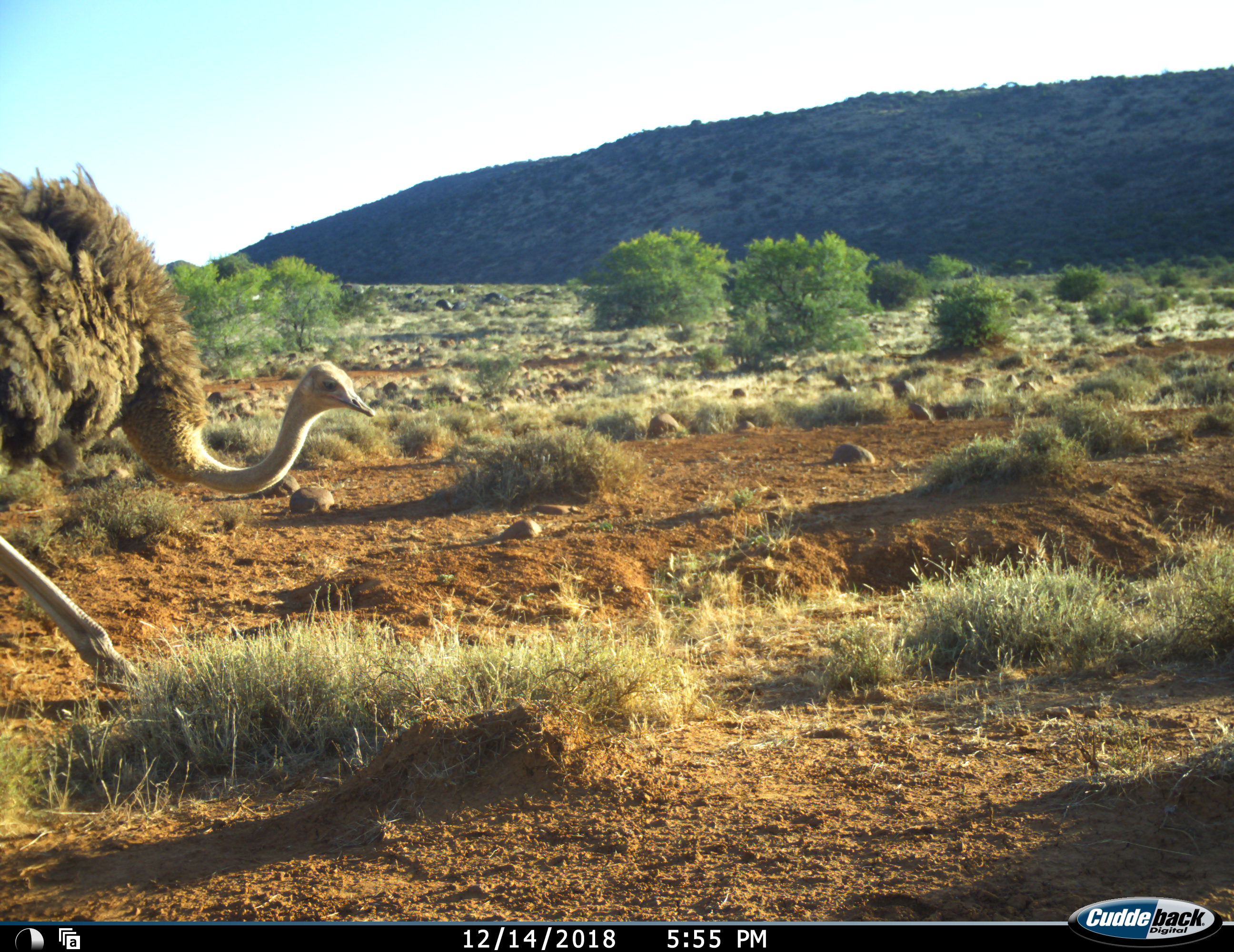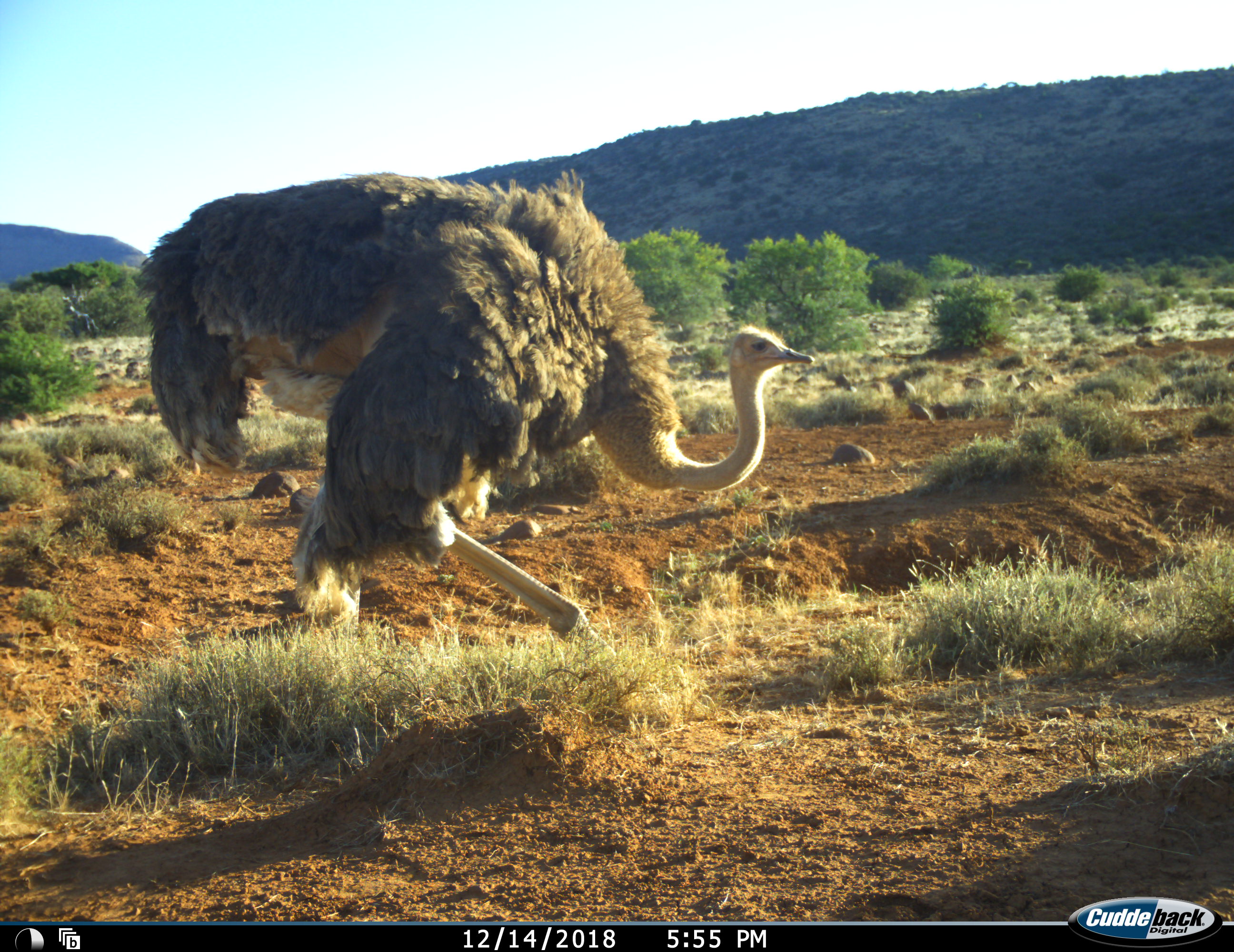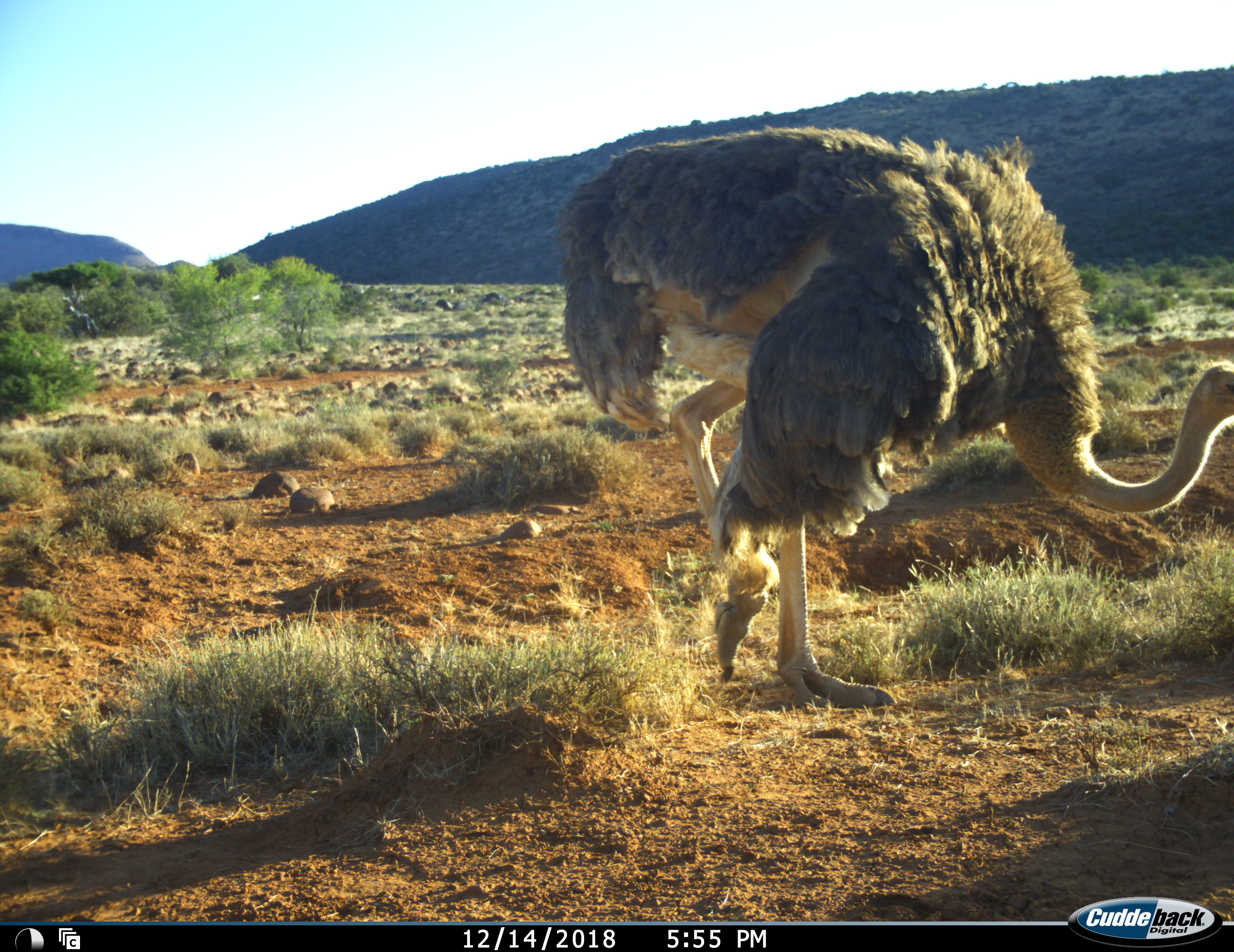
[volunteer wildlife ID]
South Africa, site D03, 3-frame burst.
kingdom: Animalia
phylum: Chordata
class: Aves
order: Struthioniformes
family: Struthionidae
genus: Struthio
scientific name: Struthio camelus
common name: ostrich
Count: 1.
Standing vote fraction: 0%.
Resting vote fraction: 0%.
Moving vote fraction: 100%.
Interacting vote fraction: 0%.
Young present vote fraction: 0%.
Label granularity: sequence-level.